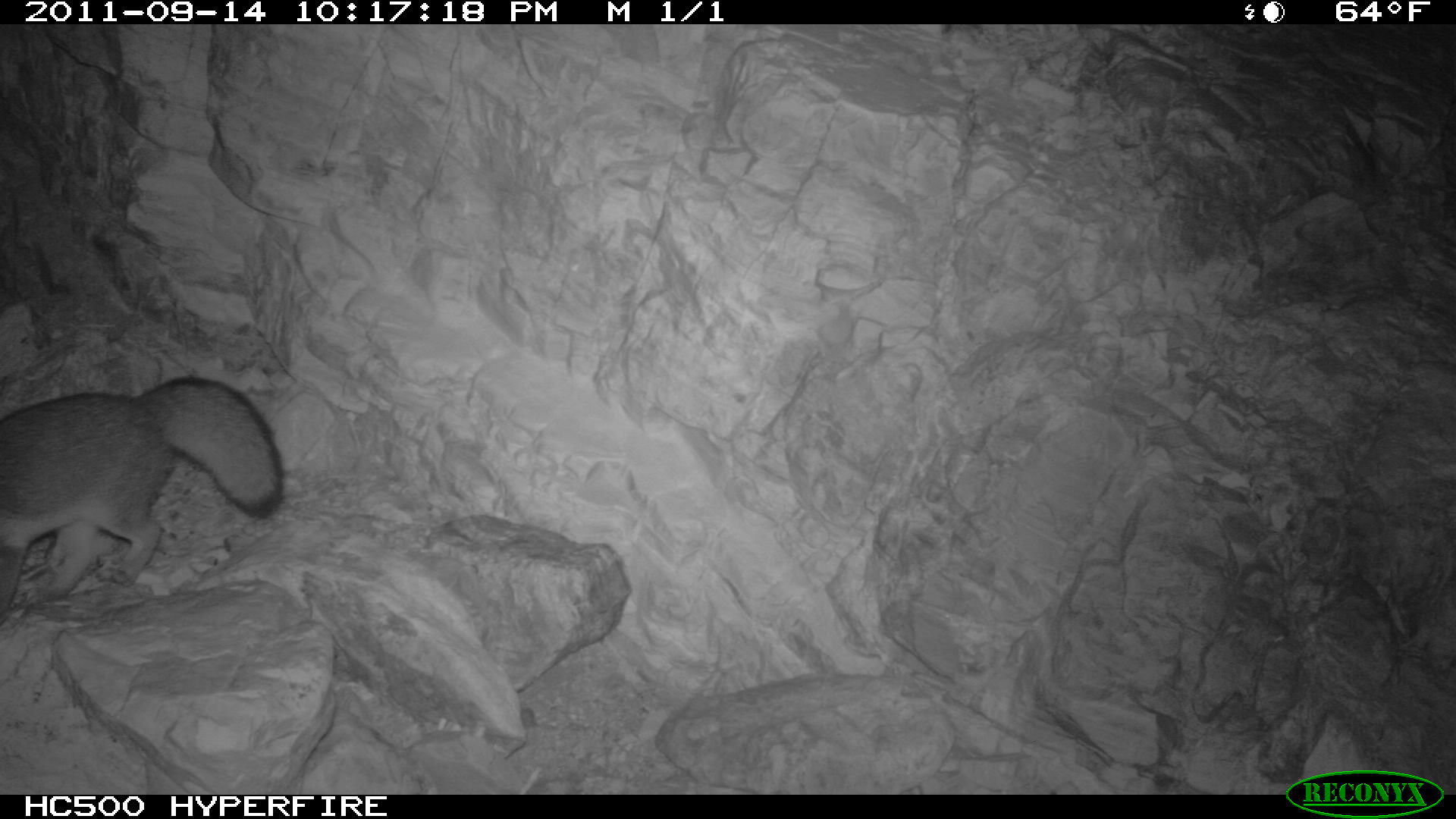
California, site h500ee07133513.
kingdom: Animalia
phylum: Chordata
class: Mammalia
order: Carnivora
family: Canidae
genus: Urocyon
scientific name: Urocyon littoralis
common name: island fox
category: fox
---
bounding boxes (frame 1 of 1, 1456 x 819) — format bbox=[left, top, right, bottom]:
fox: bbox=[0, 375, 284, 617]